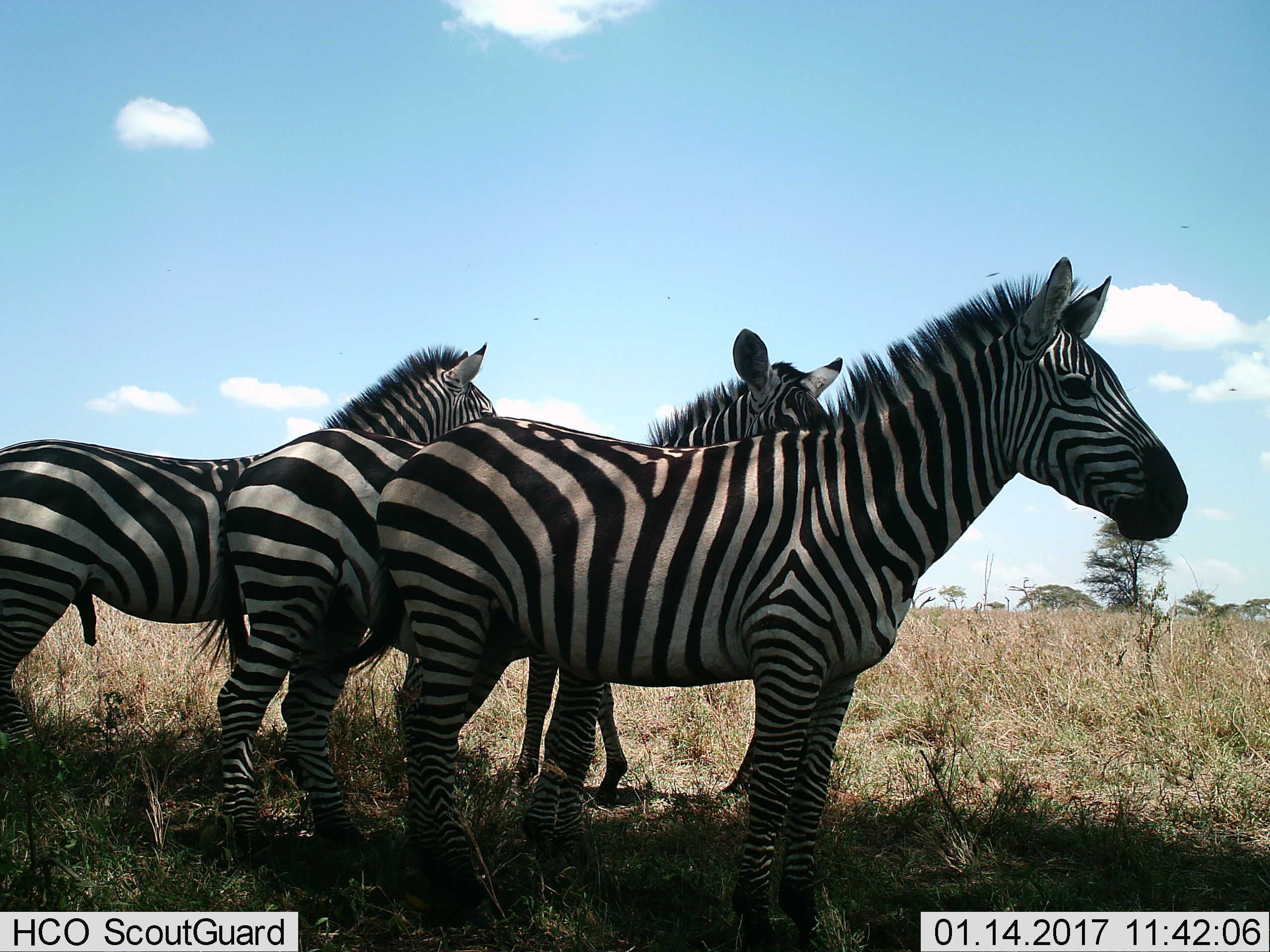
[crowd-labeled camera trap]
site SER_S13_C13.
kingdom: Animalia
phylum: Chordata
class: Mammalia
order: Perissodactyla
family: Equidae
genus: Equus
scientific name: Equus quagga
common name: plains zebra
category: zebraplains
Zebraplains (plains zebra) (Equus quagga), count 3. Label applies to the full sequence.